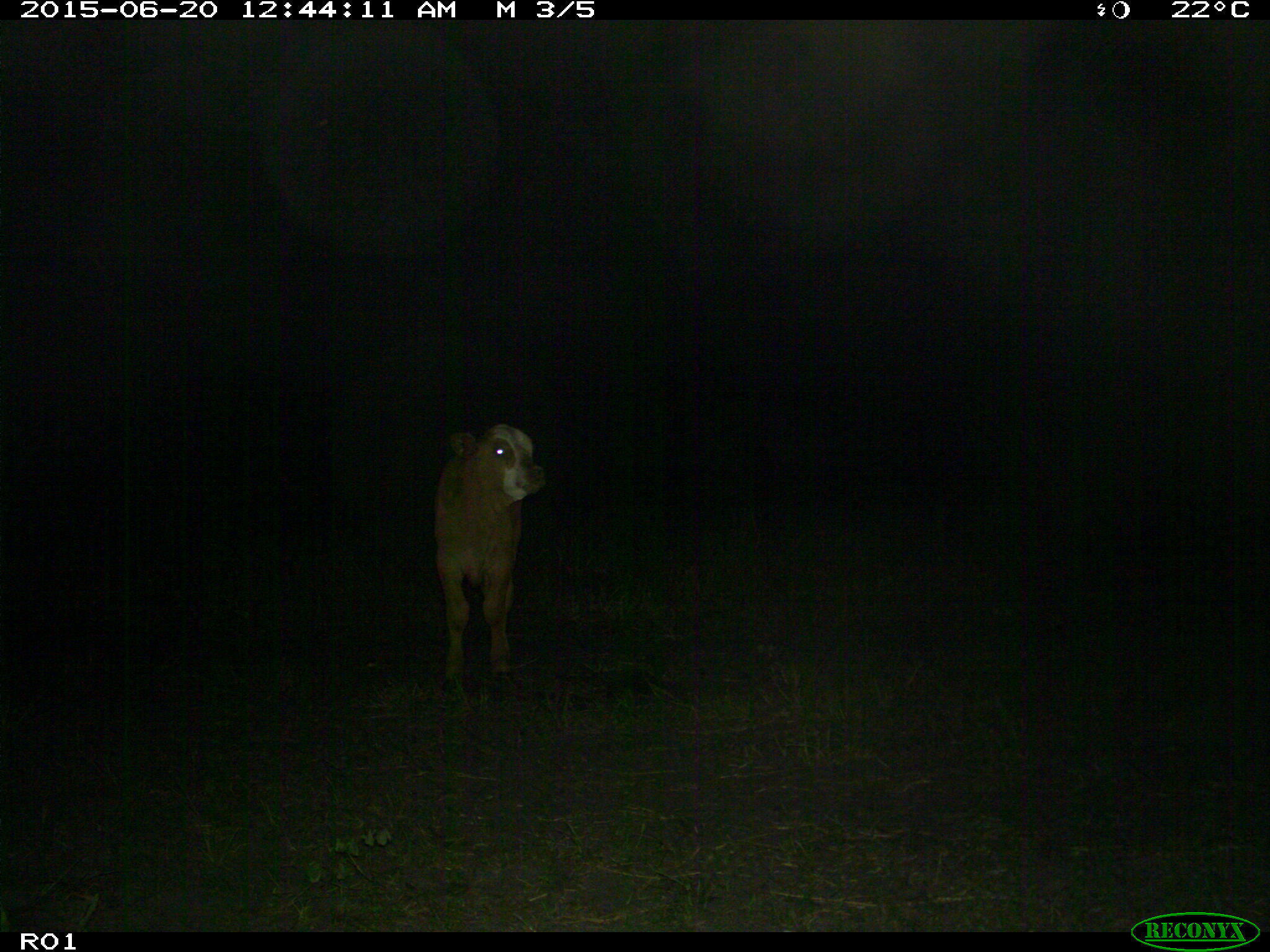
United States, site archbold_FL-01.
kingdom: Animalia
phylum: Chordata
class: Mammalia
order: Artiodactyla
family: Bovidae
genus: Bos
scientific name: Bos taurus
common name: domestic cow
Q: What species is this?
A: Bos taurus (domestic cow).